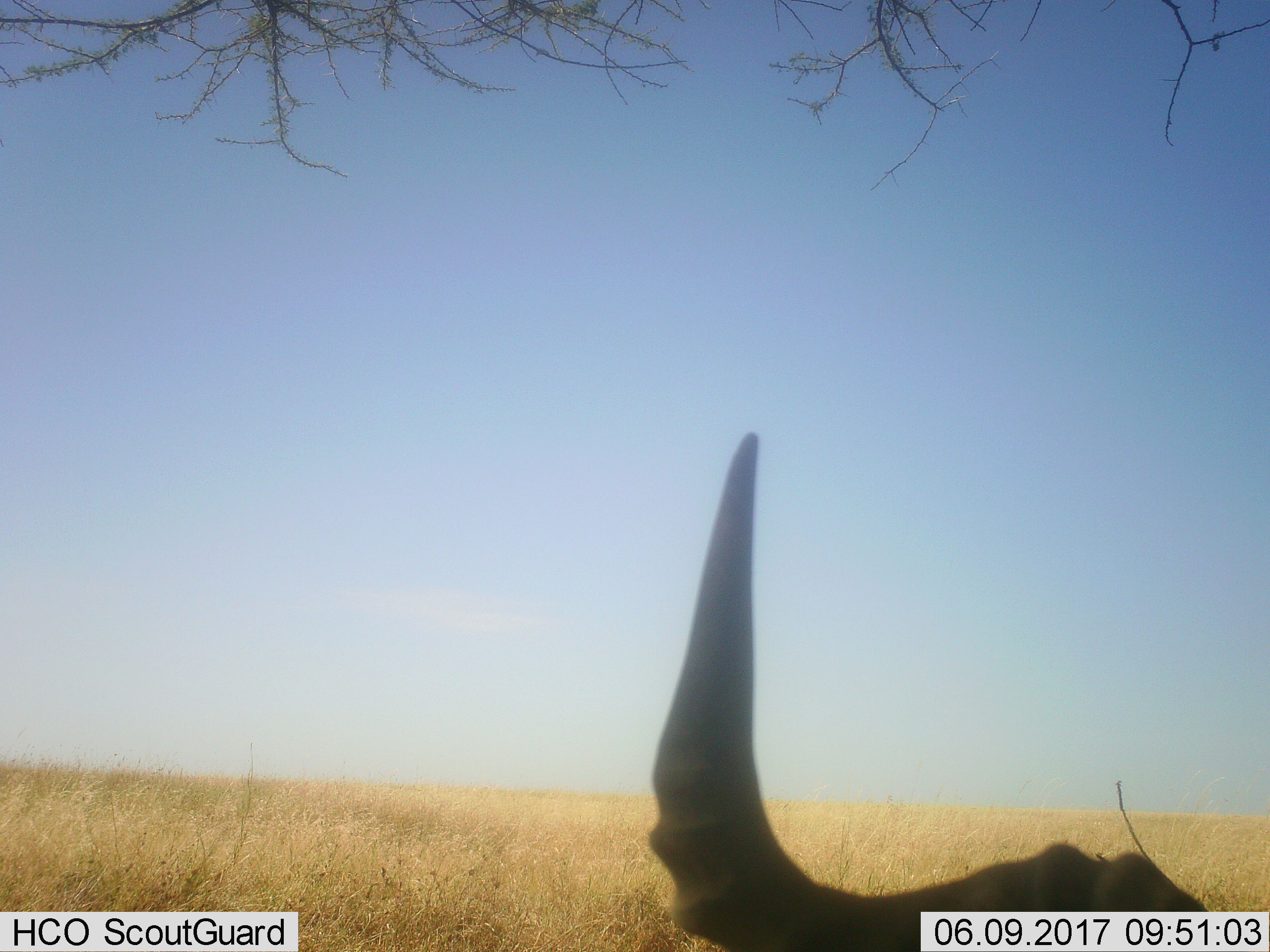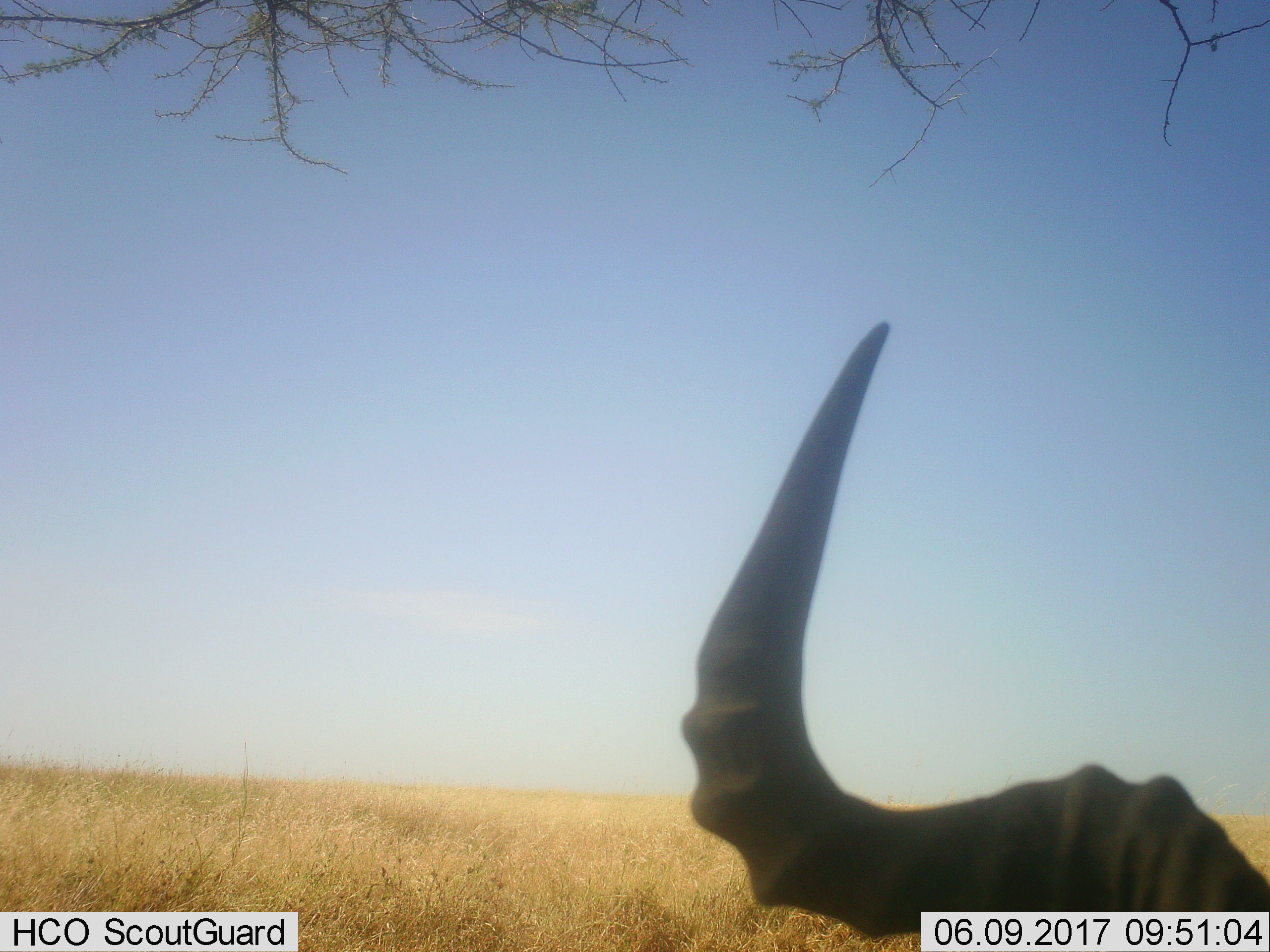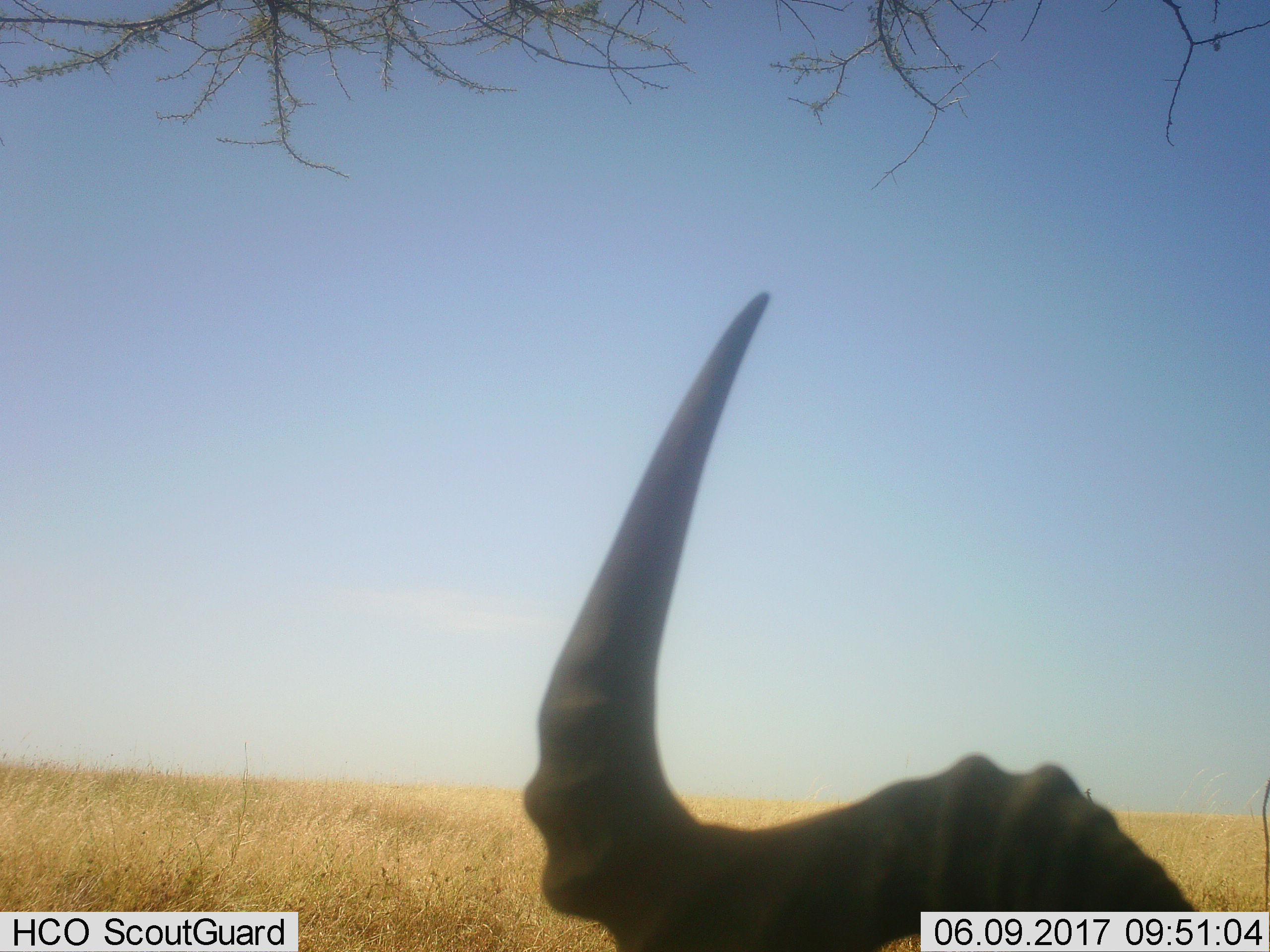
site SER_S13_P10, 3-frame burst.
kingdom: Animalia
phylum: Chordata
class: Mammalia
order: Artiodactyla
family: Bovidae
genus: Connochaetes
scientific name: Connochaetes taurinus taurinus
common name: blue wildebeest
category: wildebeestblue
Wildebeestblue (blue wildebeest) (Connochaetes taurinus taurinus), count 1. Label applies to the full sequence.